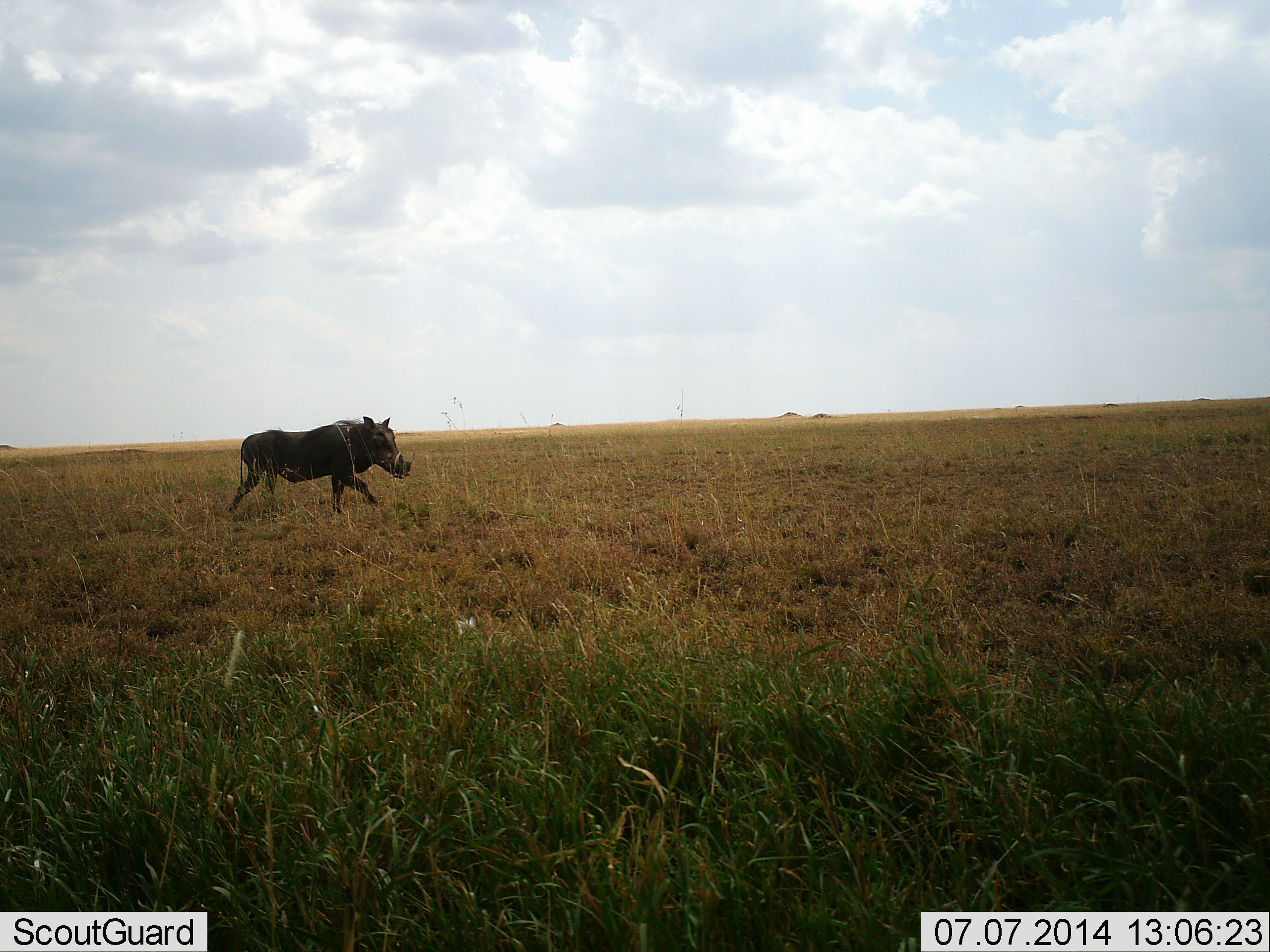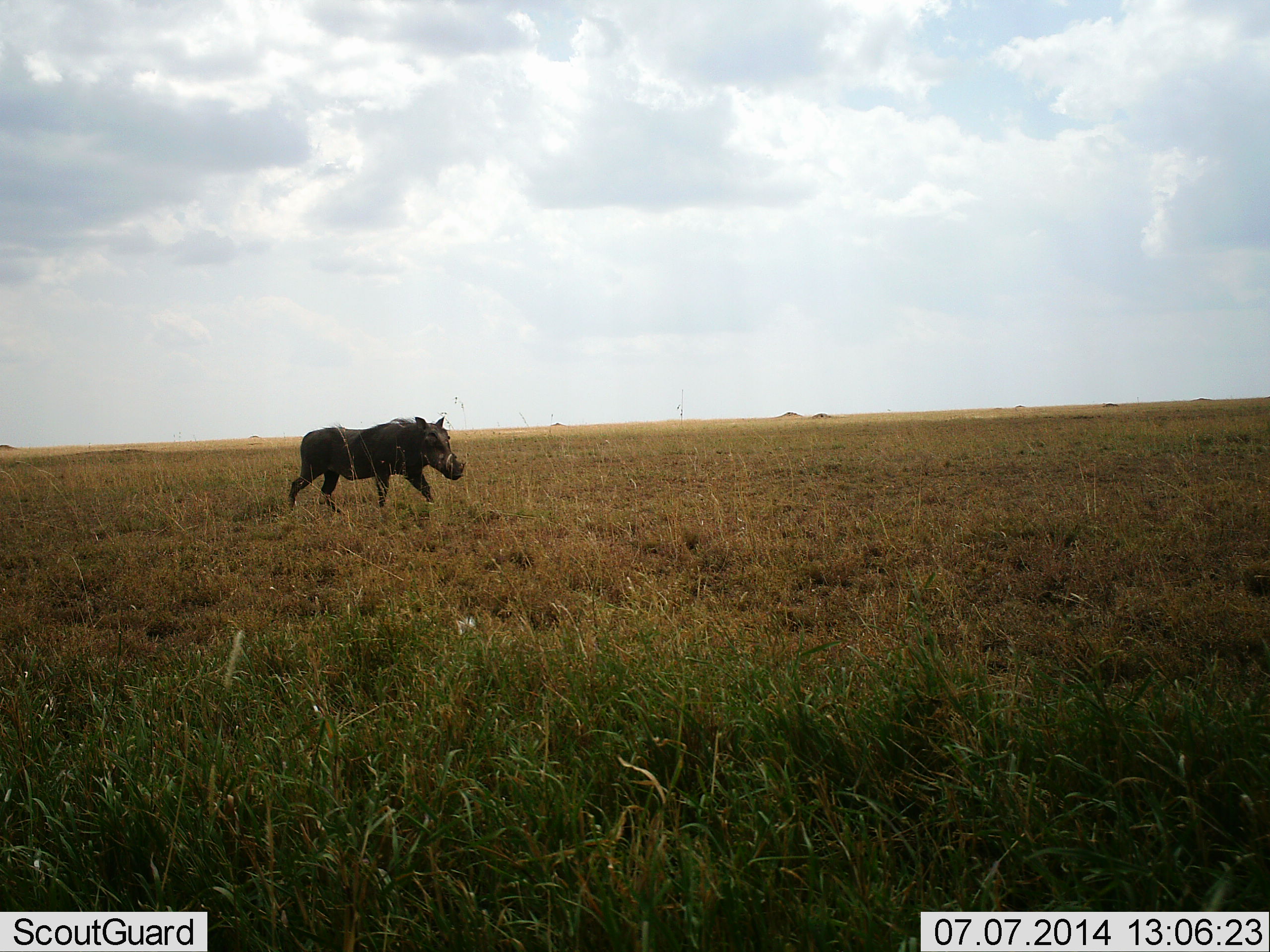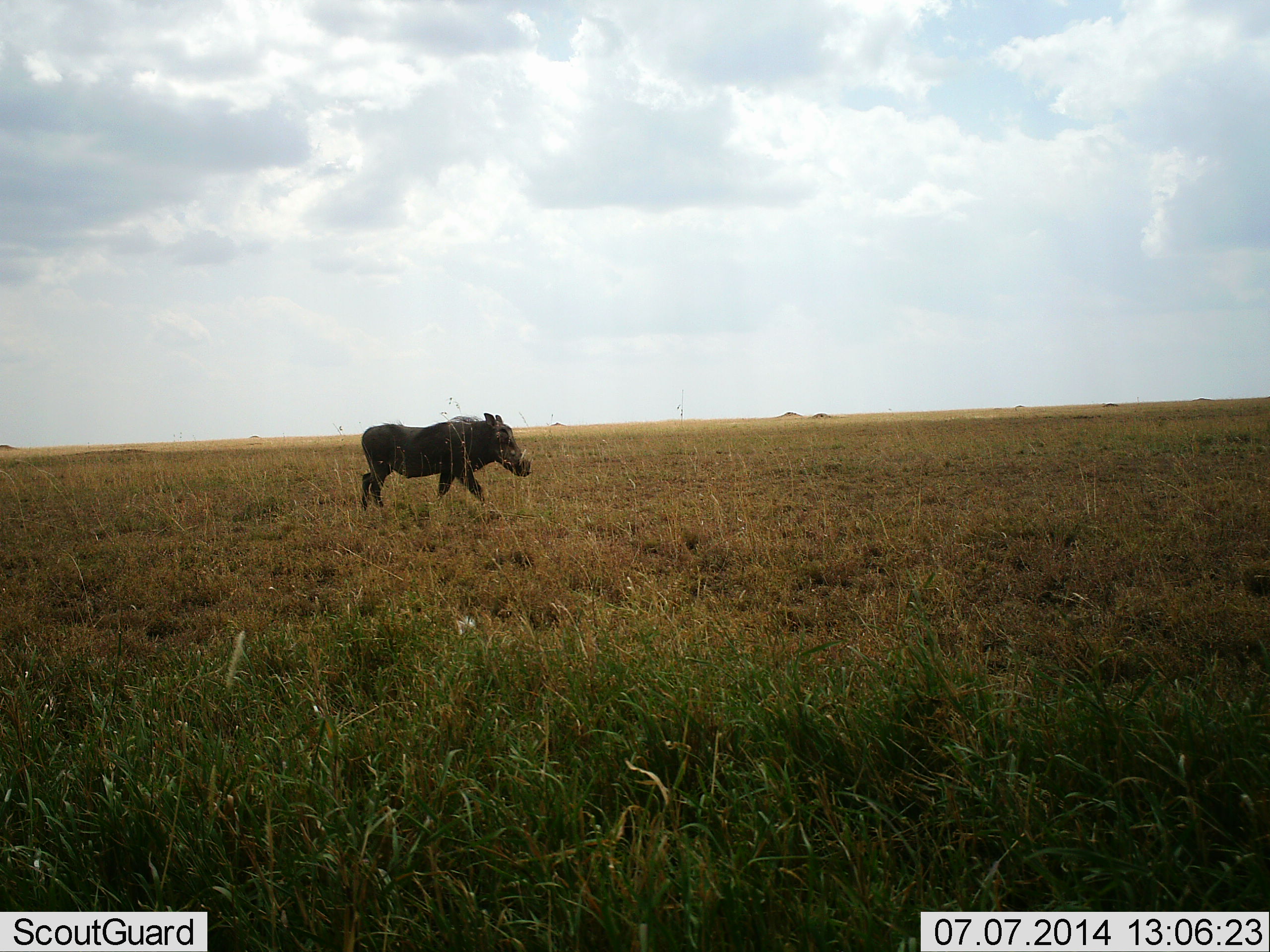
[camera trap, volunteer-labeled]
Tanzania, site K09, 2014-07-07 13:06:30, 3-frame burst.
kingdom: Animalia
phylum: Chordata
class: Mammalia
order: Artiodactyla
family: Suidae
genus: Phacochoerus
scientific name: Phacochoerus africanus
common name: warthog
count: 1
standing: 0%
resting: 0%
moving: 100%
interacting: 0%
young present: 0%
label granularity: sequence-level